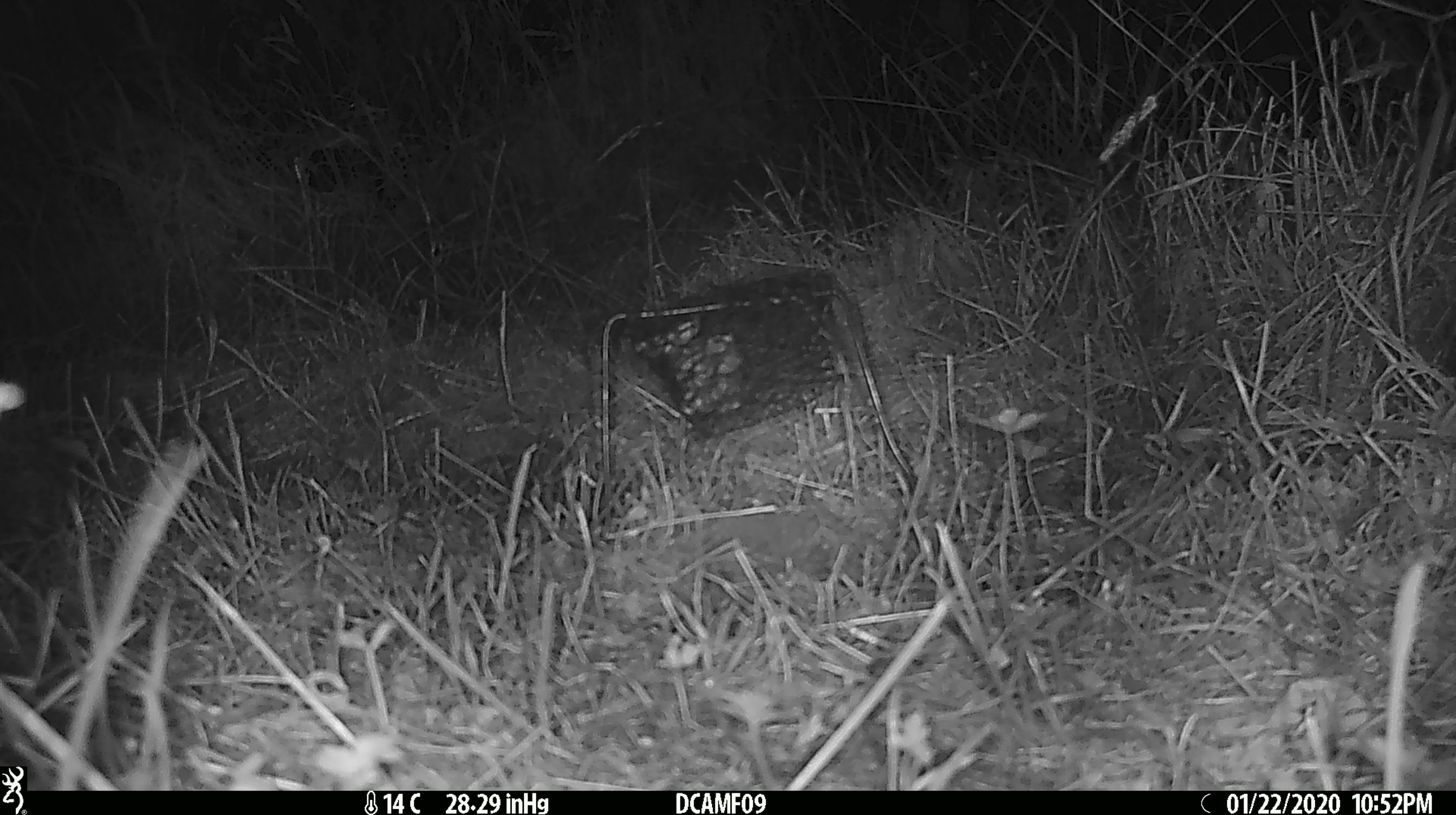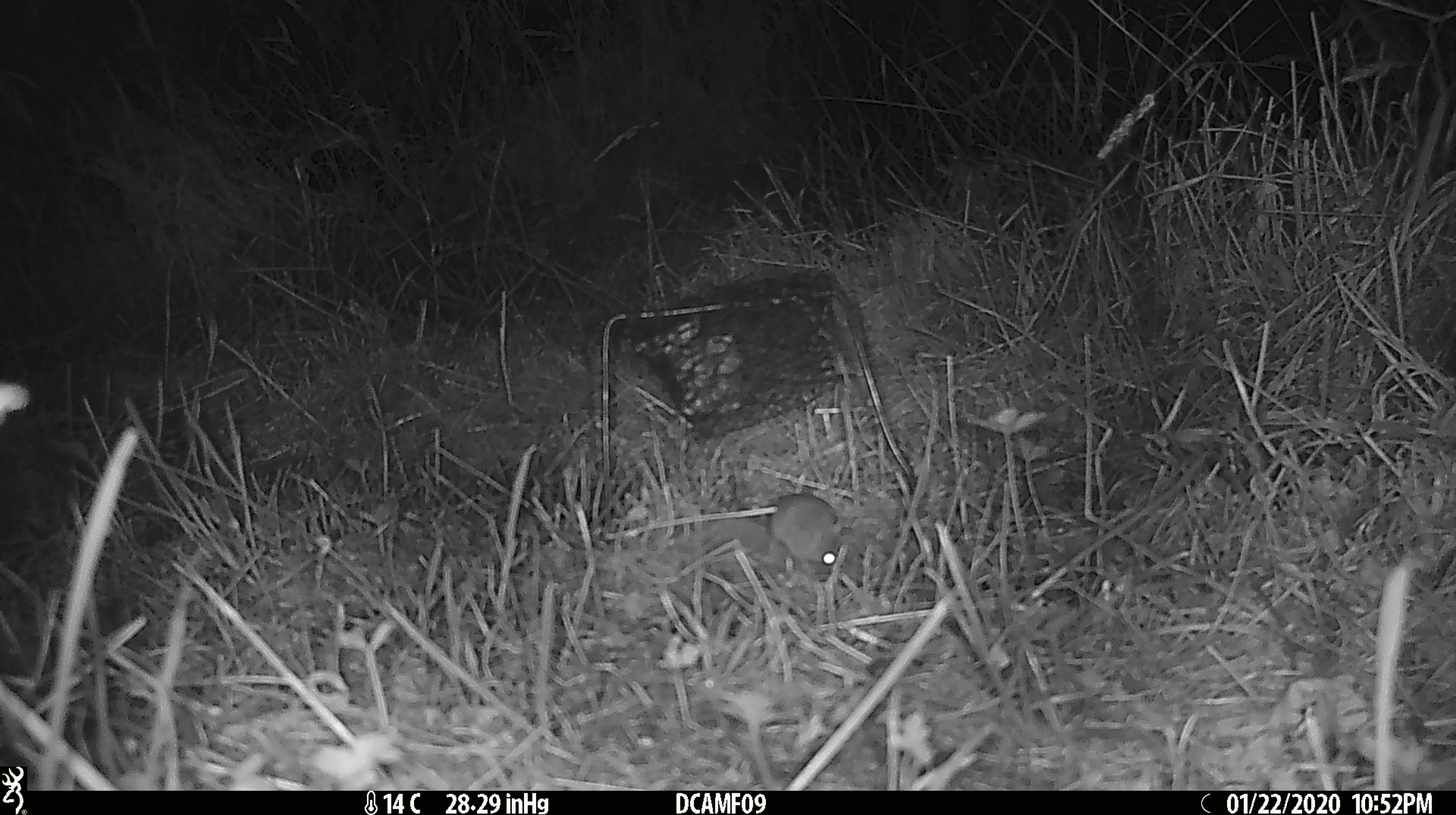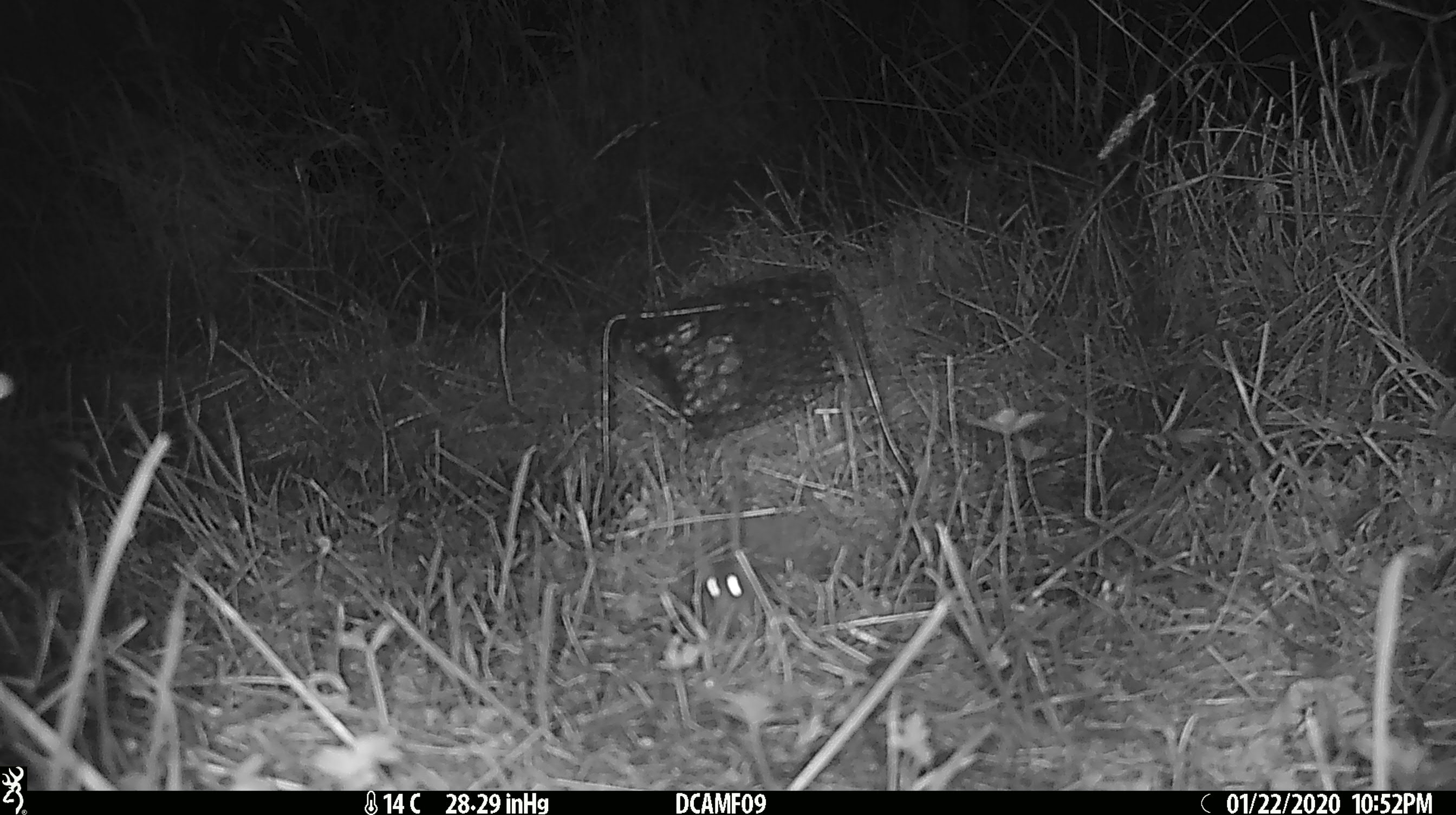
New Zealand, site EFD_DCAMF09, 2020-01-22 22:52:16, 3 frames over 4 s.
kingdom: Animalia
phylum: Chordata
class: Mammalia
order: Rodentia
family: Muridae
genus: Mus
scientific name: Mus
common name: mouse